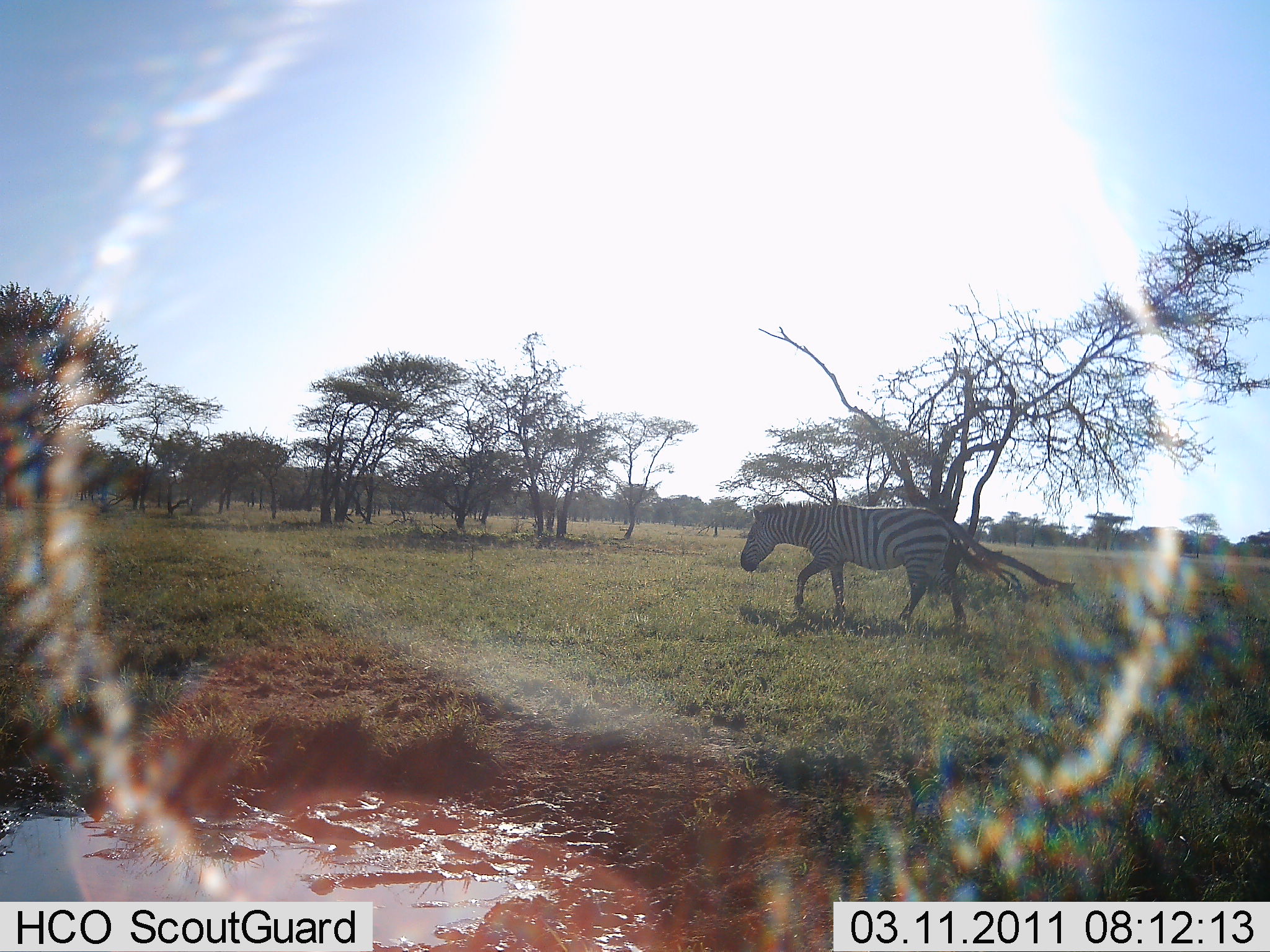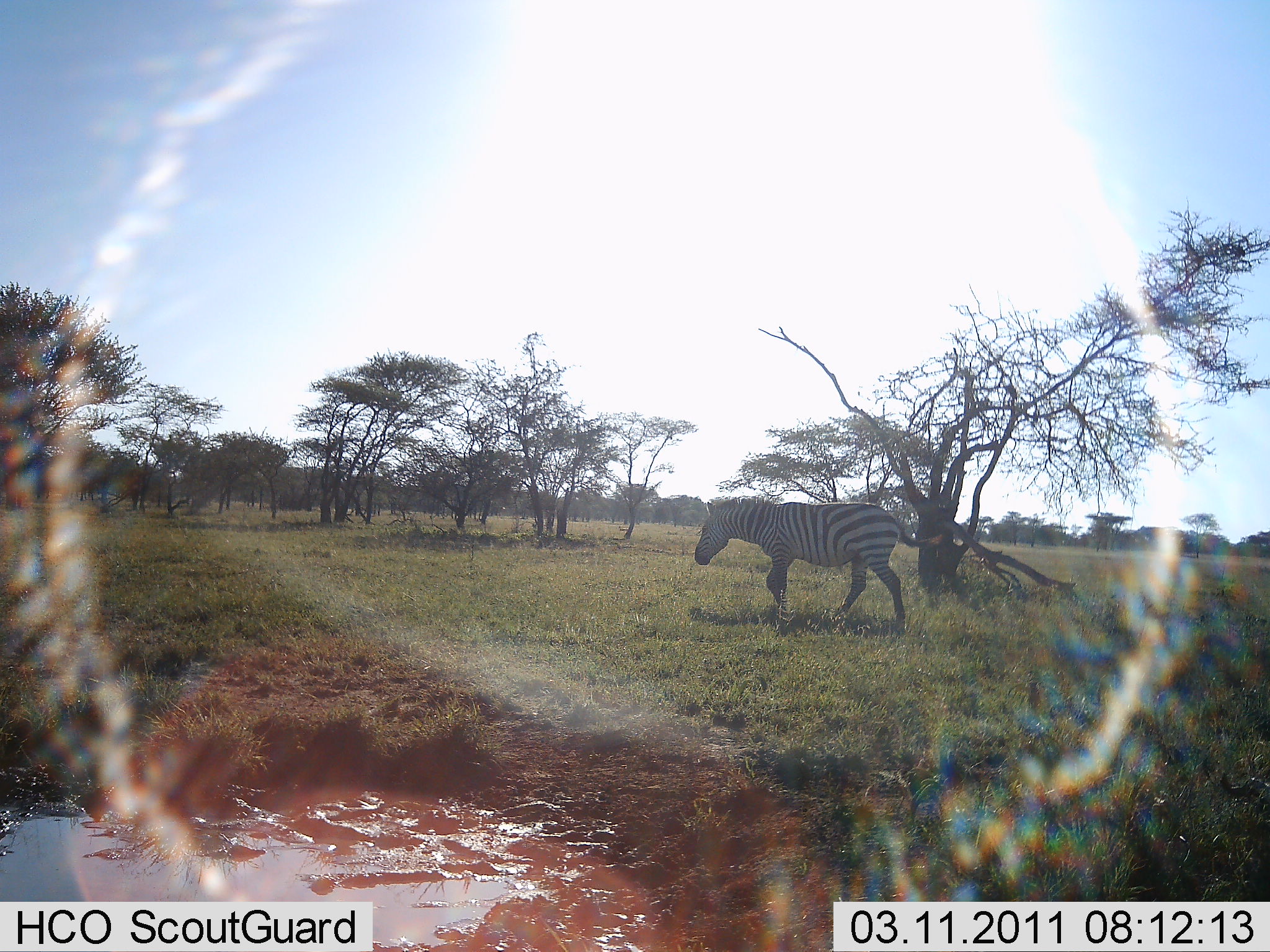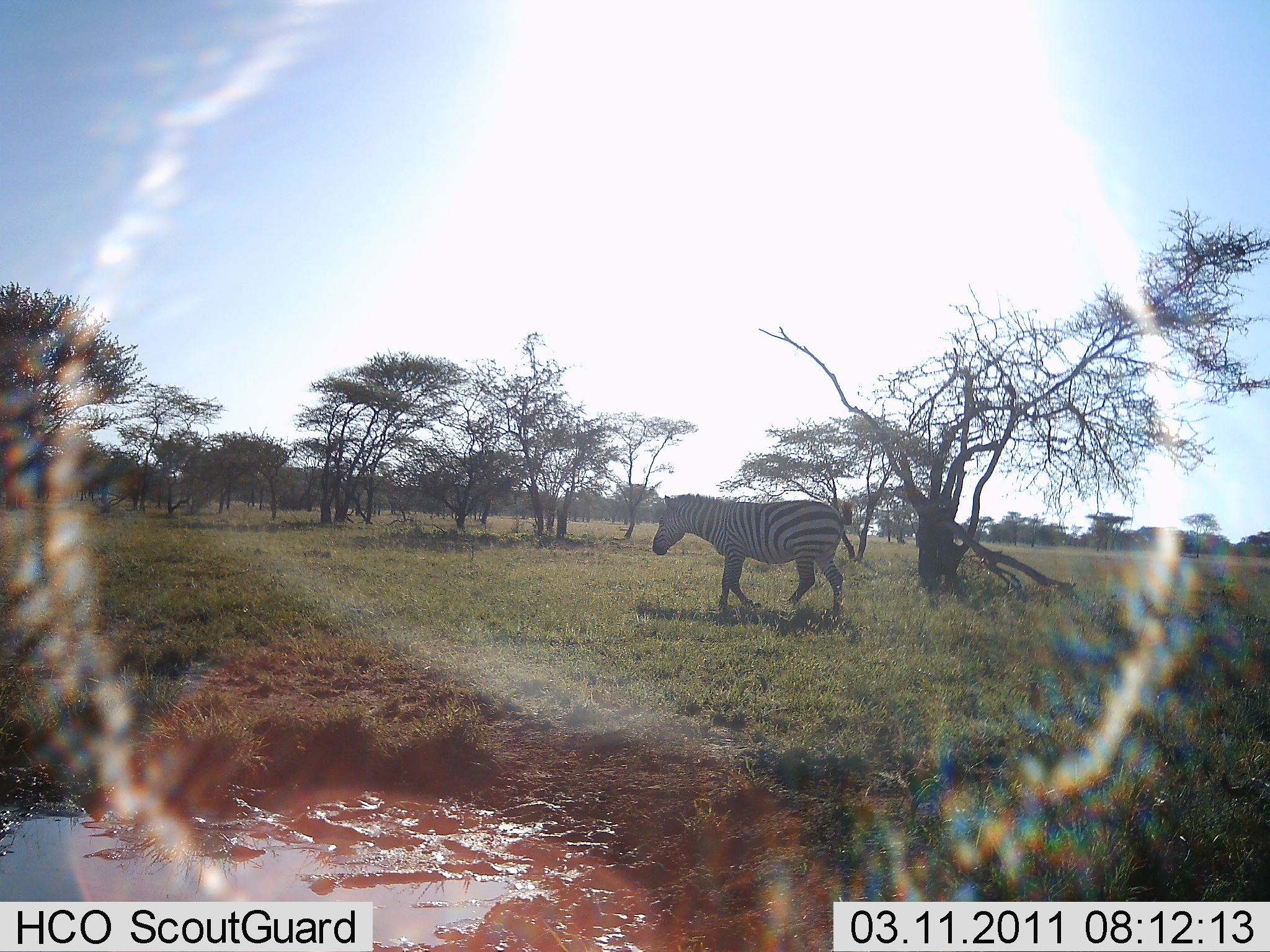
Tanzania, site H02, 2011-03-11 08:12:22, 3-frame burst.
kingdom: Animalia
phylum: Chordata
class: Mammalia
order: Perissodactyla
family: Equidae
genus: Equus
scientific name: Equus quagga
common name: plains zebra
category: zebra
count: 1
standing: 0%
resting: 0%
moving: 100%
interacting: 0%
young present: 0%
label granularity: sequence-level